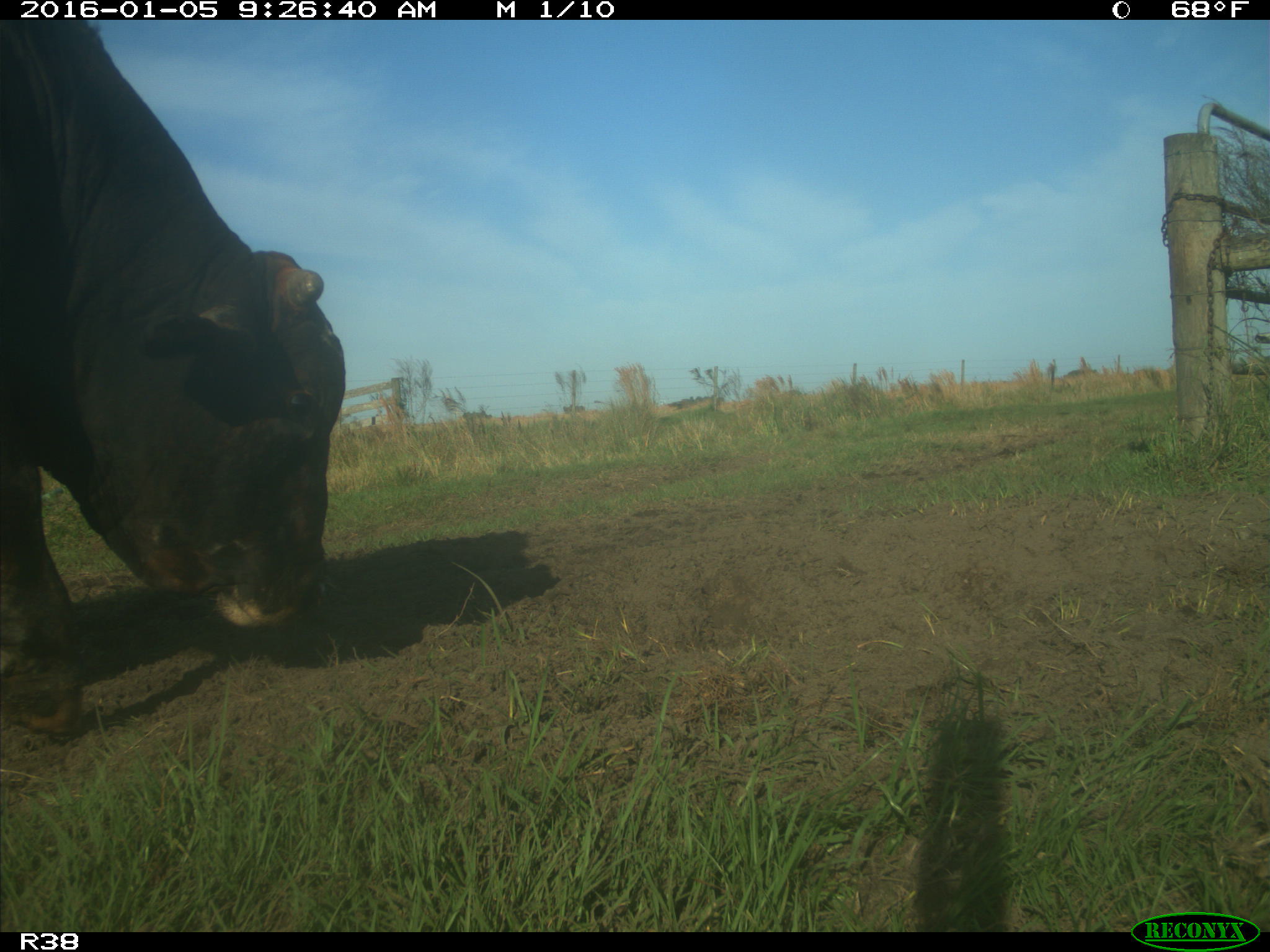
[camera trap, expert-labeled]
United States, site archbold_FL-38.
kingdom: Animalia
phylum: Chordata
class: Mammalia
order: Artiodactyla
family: Bovidae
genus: Bos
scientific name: Bos taurus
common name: domestic cow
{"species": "Bos taurus (domestic cow)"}